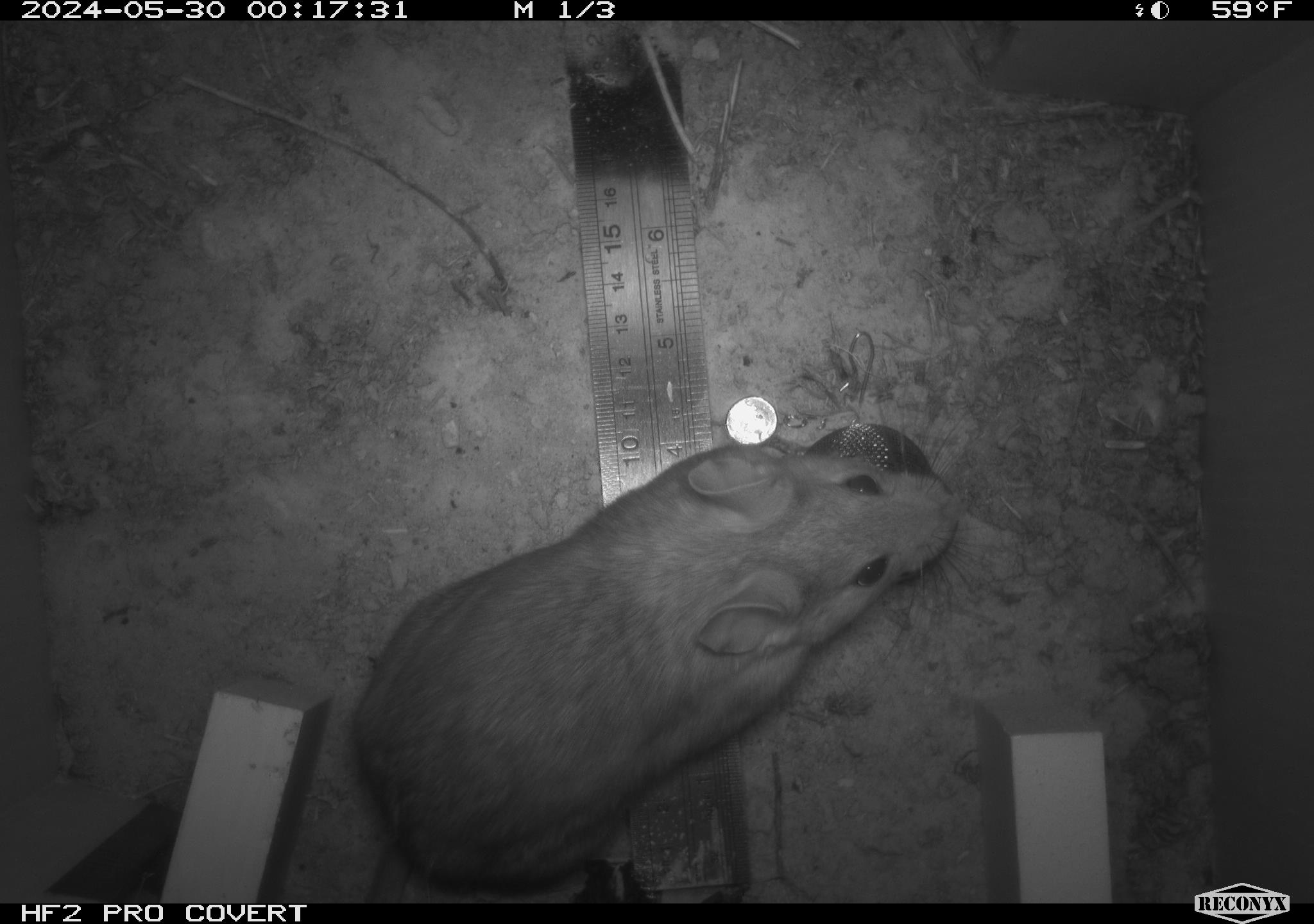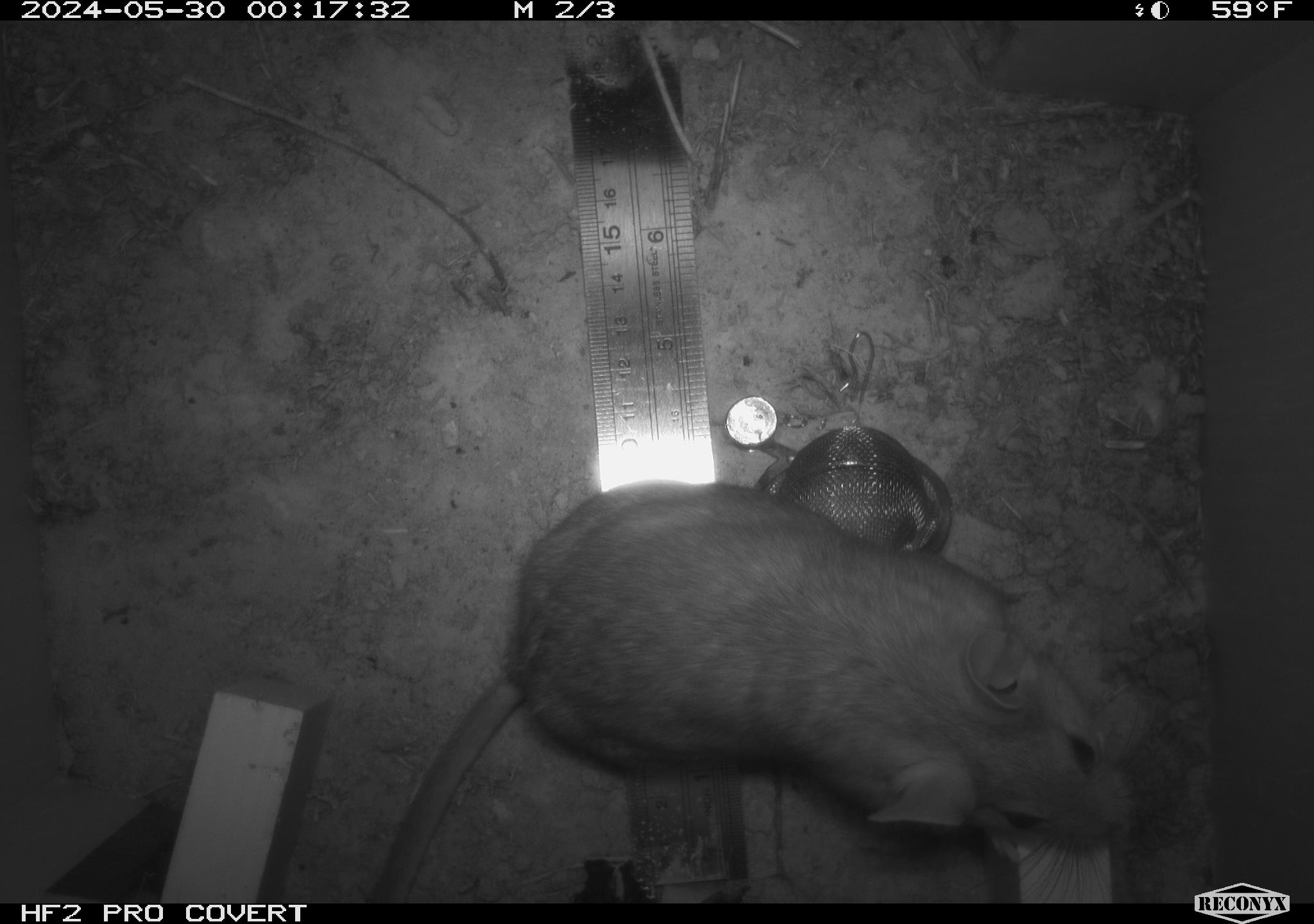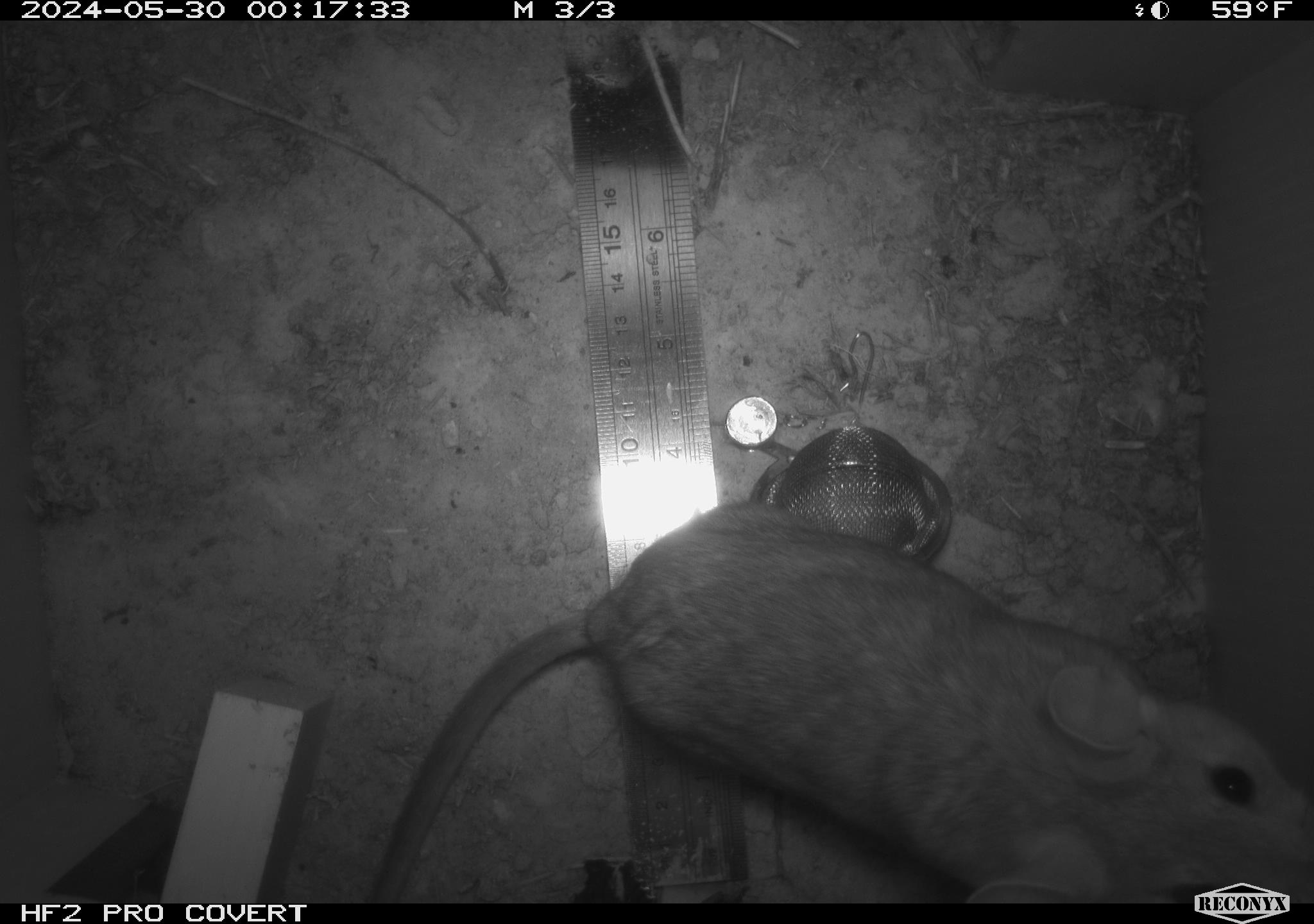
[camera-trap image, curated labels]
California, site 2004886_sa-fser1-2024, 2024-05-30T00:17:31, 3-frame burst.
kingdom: Animalia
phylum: Chordata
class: Mammalia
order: Rodentia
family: Sciuridae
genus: Neotamias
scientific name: Neotamias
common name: western chipmunks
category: neotamias species